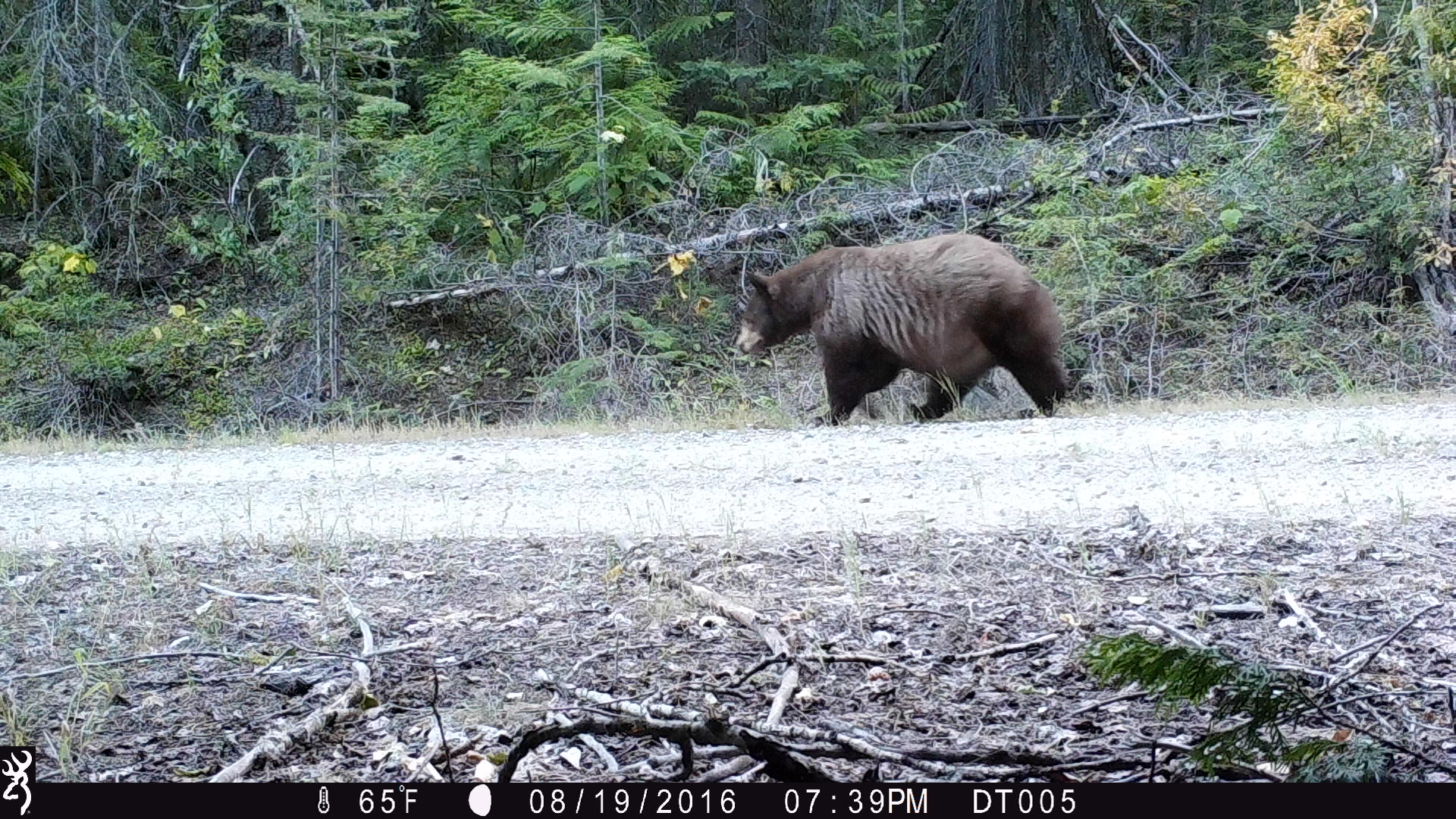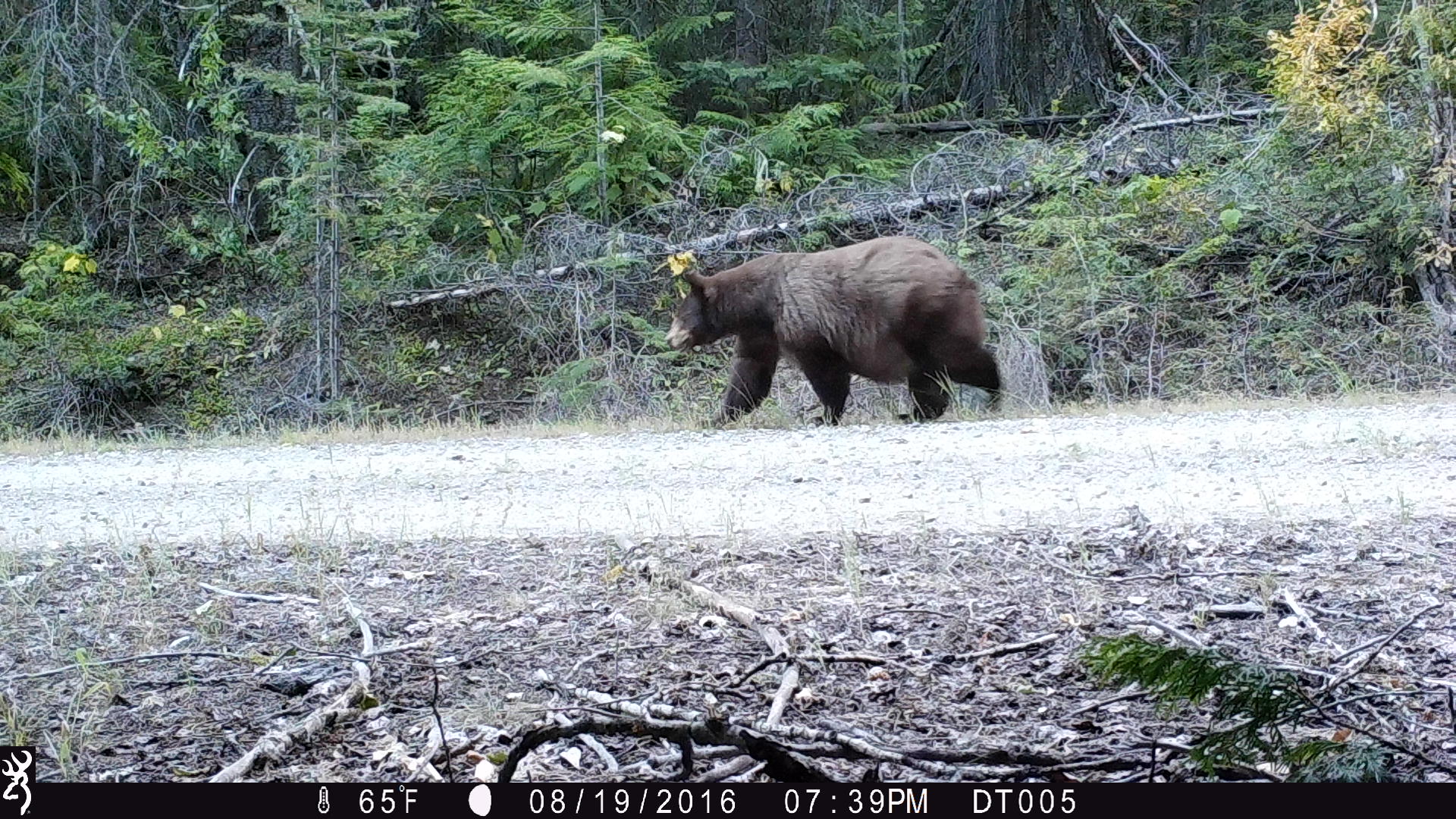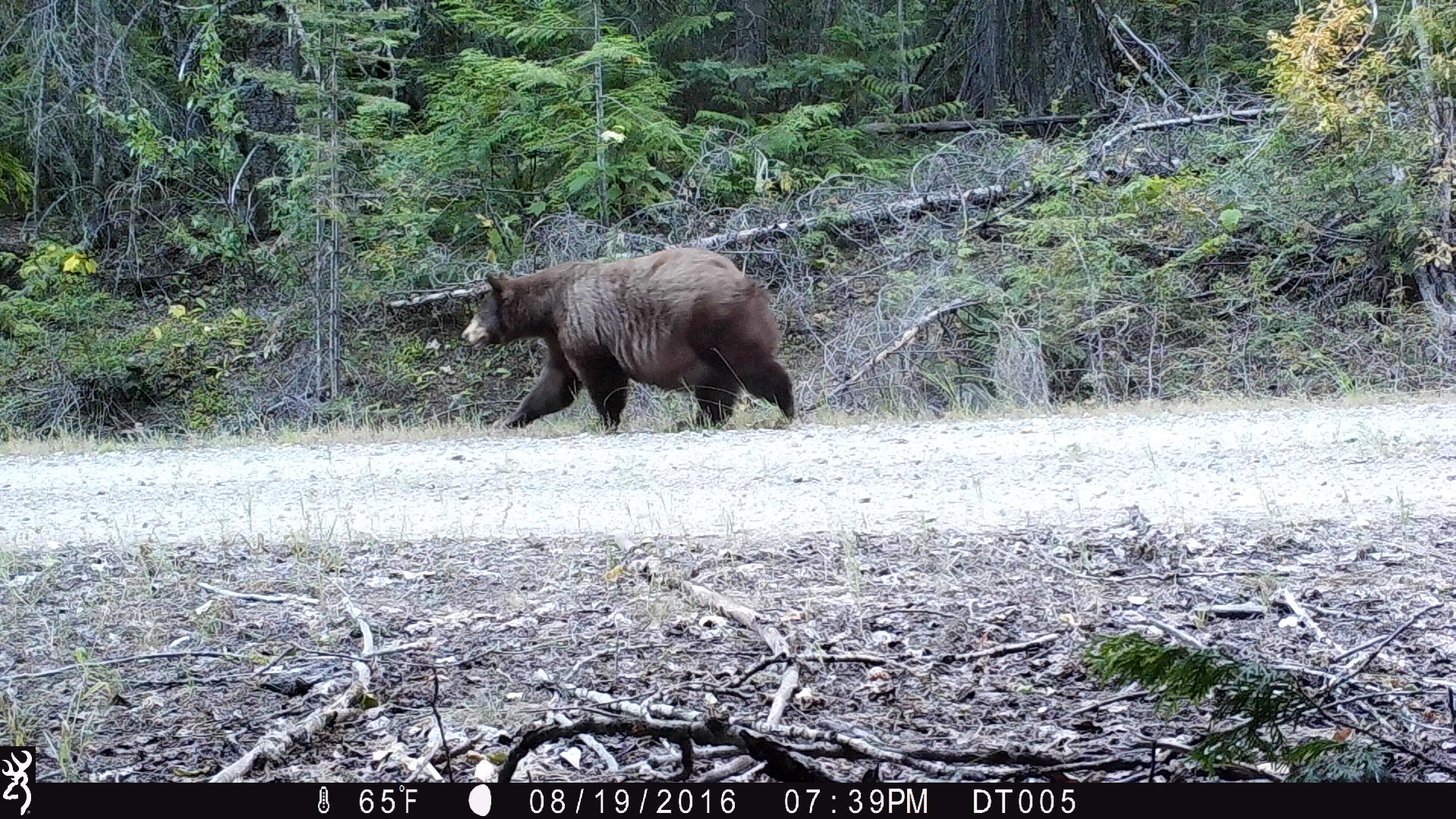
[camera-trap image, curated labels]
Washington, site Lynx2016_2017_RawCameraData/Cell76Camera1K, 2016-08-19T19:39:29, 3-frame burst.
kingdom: Animalia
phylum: Chordata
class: Mammalia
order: Carnivora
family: Ursidae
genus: Ursus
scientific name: Ursus americanus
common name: american black bear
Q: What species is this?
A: Ursus americanus (american black bear).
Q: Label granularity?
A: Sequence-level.